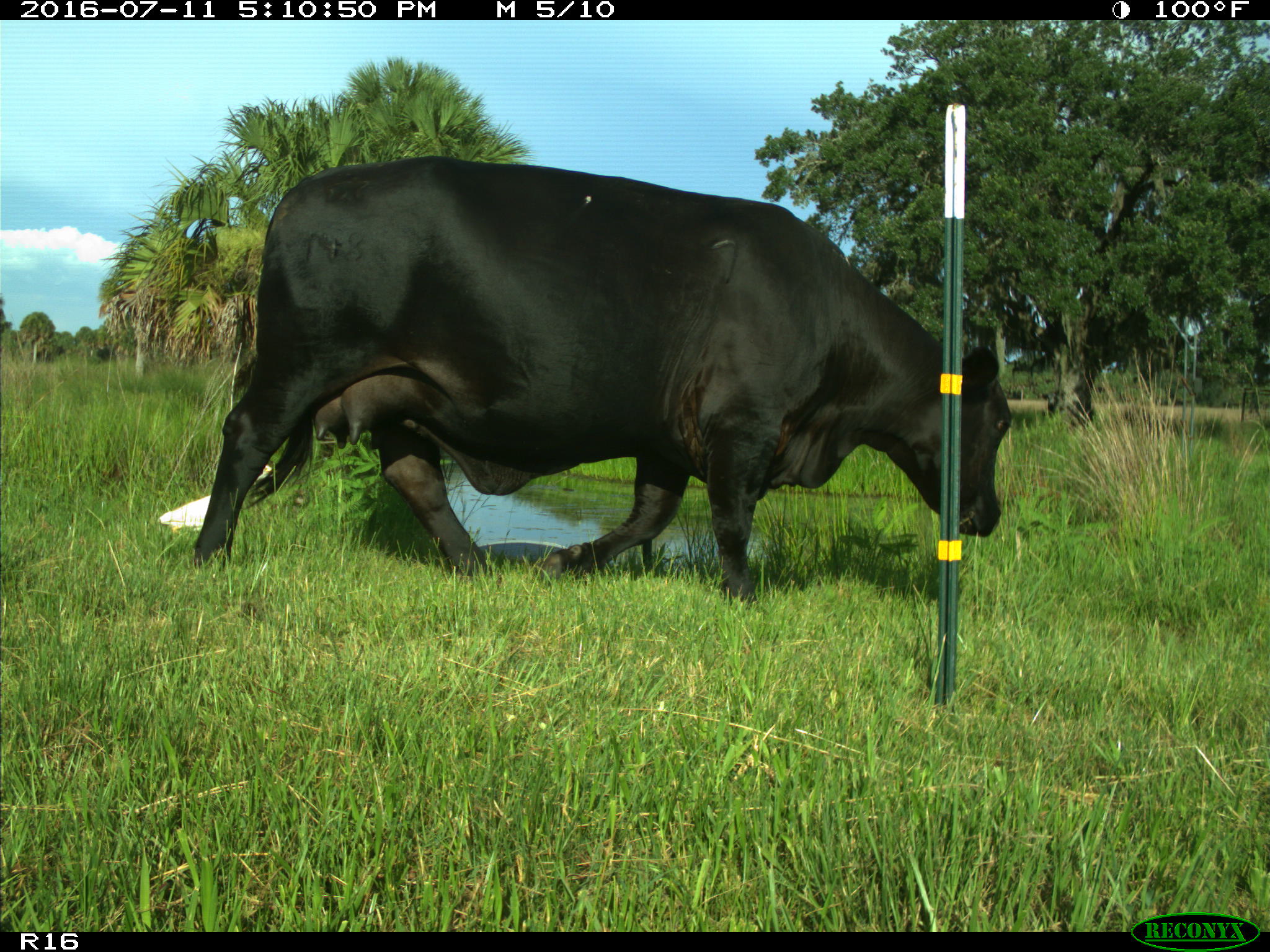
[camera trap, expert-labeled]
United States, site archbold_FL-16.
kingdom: Animalia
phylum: Chordata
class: Mammalia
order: Artiodactyla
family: Bovidae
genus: Bos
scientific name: Bos taurus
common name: domestic cow